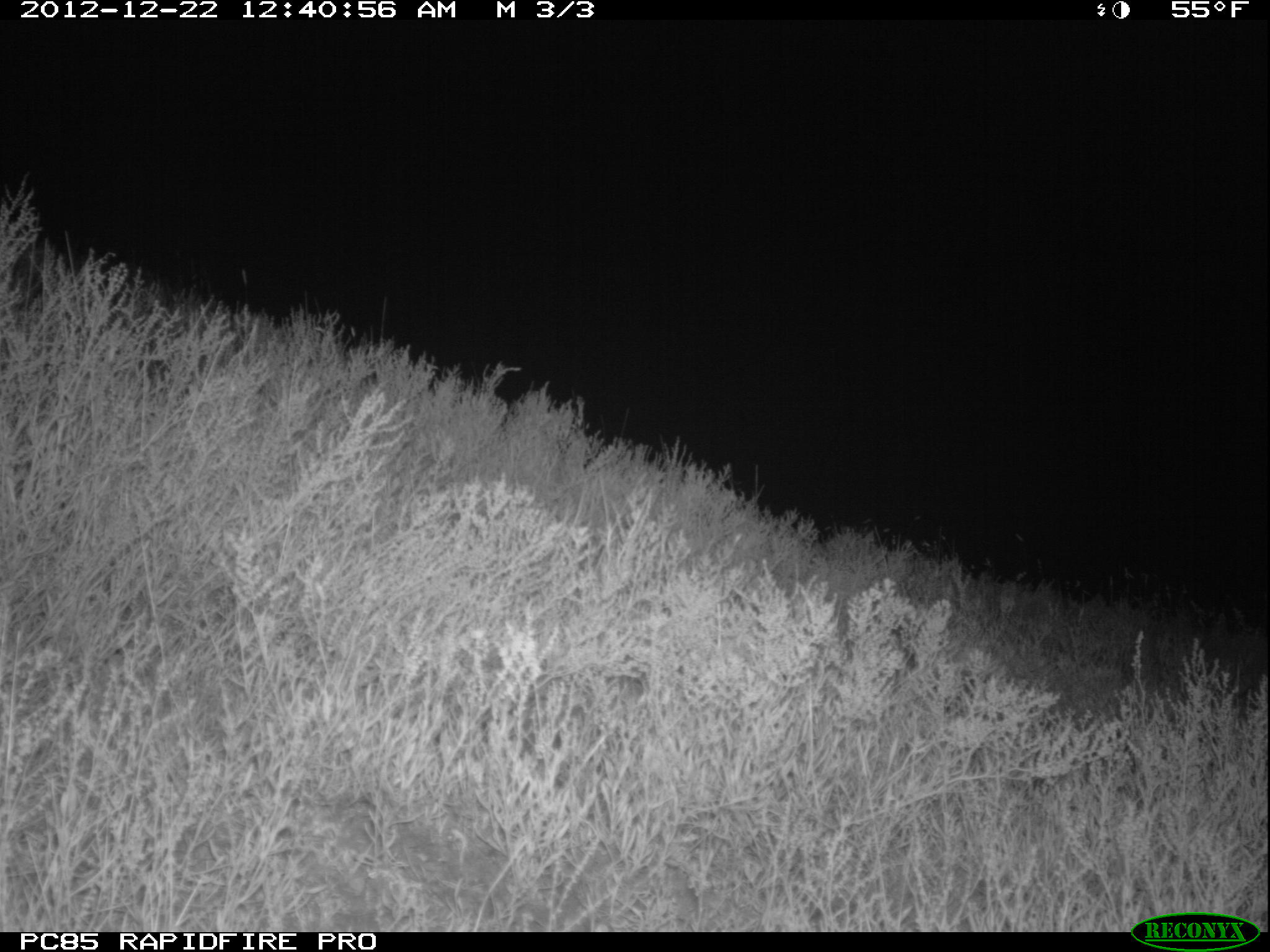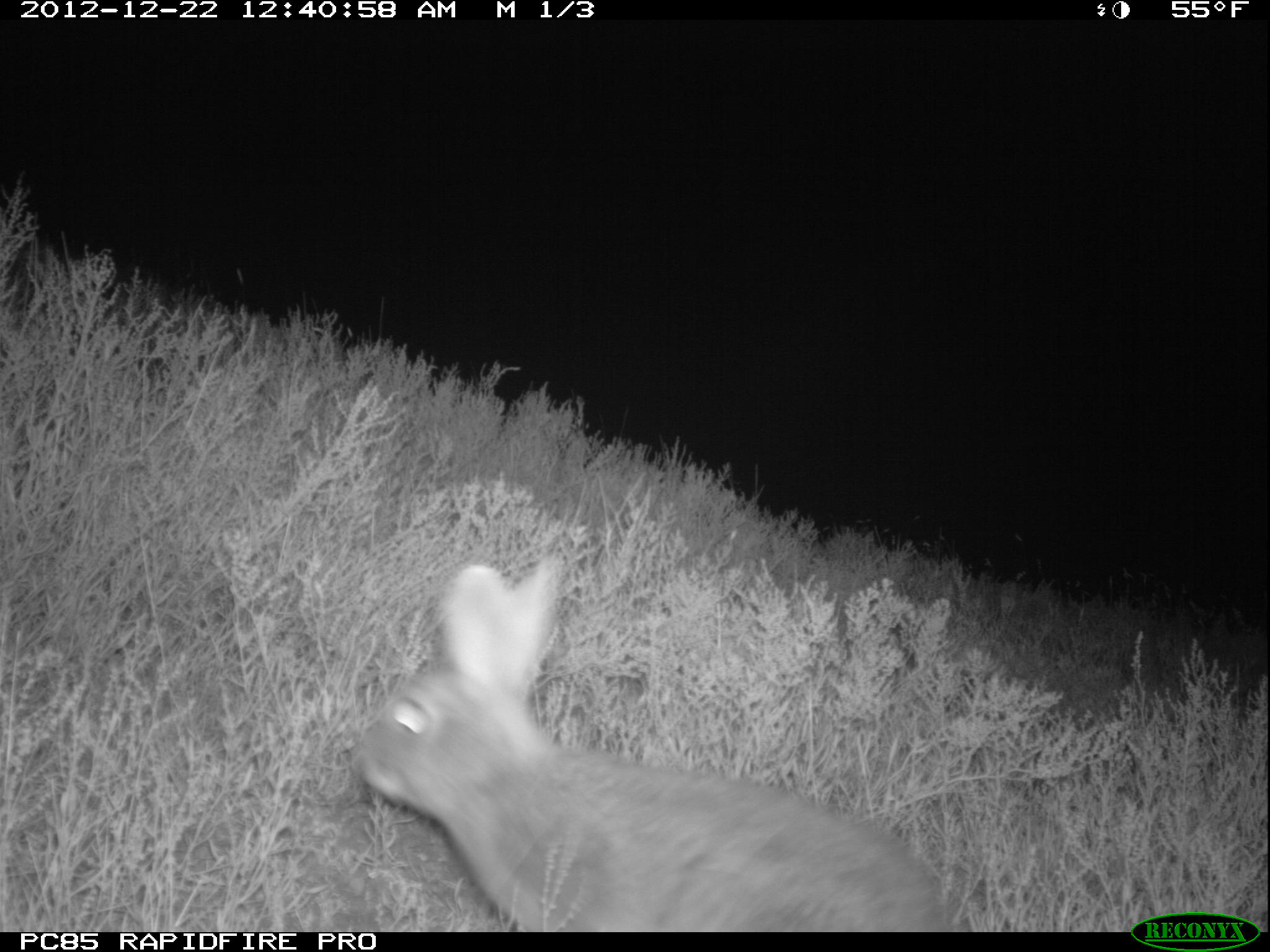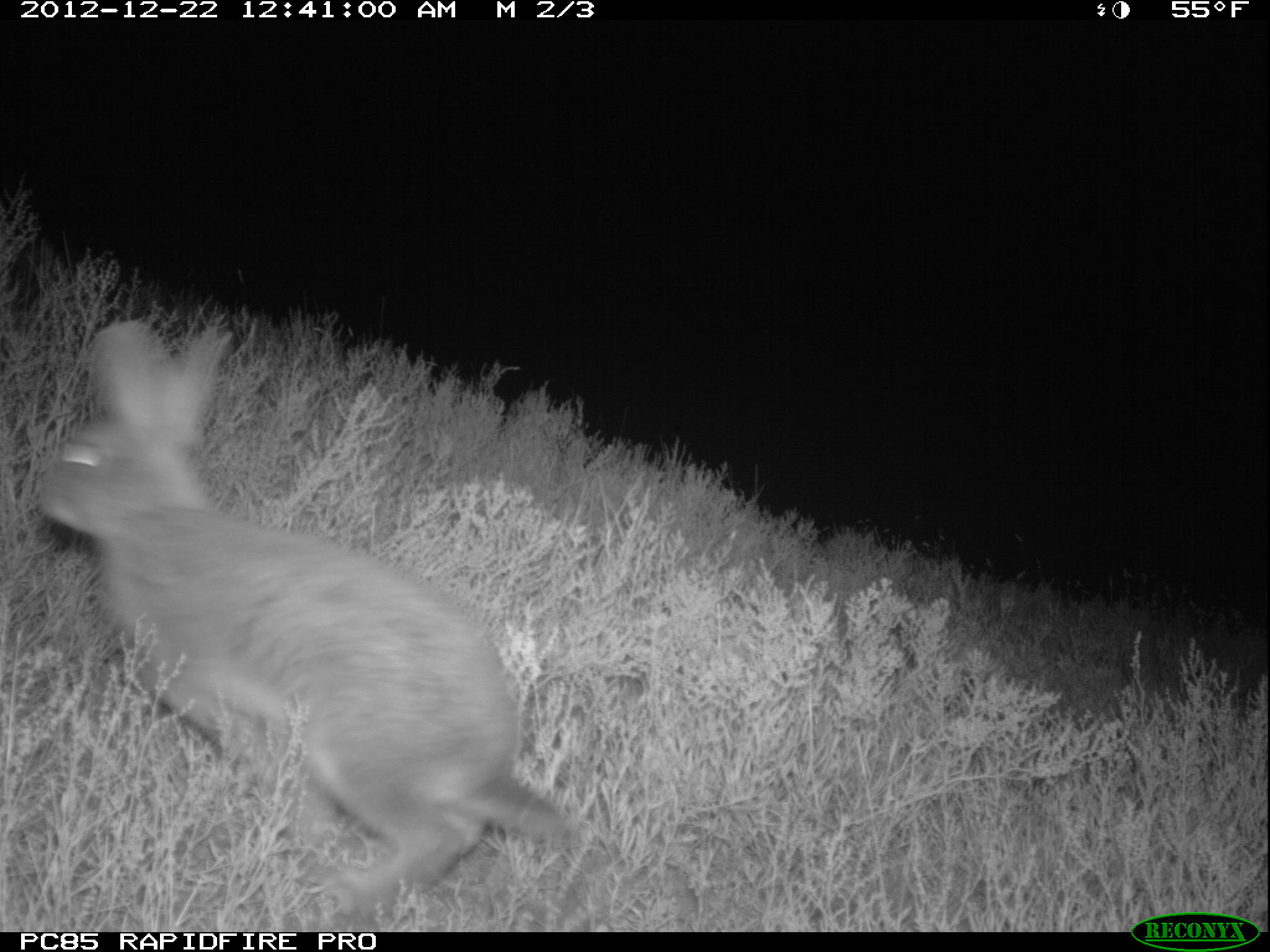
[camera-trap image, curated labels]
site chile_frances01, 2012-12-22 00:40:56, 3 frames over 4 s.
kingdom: Animalia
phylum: Chordata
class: Mammalia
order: Lagomorpha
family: Leporidae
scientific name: Leporidae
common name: rabbits and hares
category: rabbit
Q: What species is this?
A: Rabbit (rabbits and hares) (Leporidae).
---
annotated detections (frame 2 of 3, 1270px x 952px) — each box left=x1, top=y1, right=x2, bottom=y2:
rabbit: left=348, top=560, right=952, bottom=928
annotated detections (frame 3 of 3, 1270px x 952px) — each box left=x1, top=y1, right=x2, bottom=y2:
rabbit: left=28, top=324, right=578, bottom=928